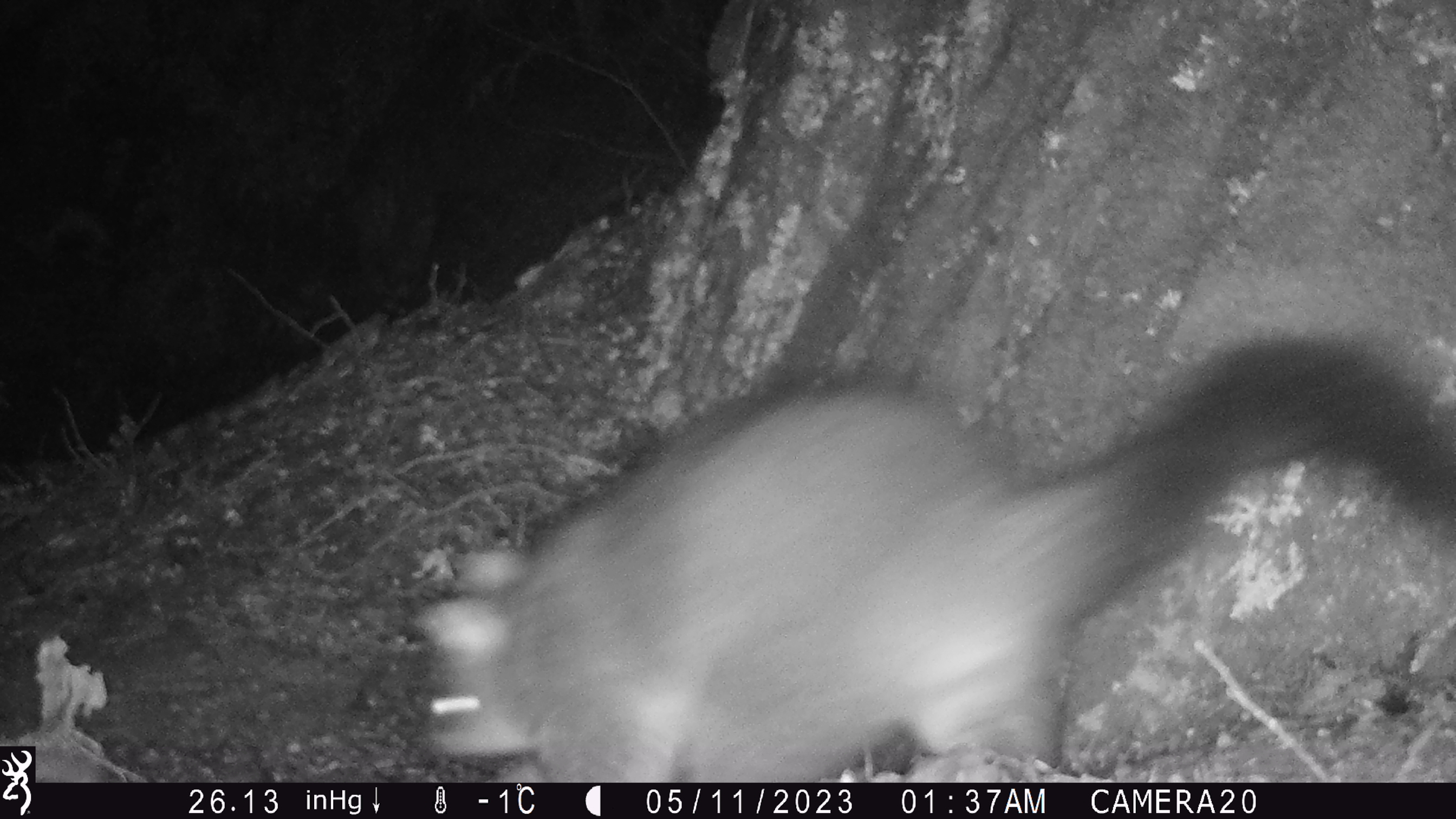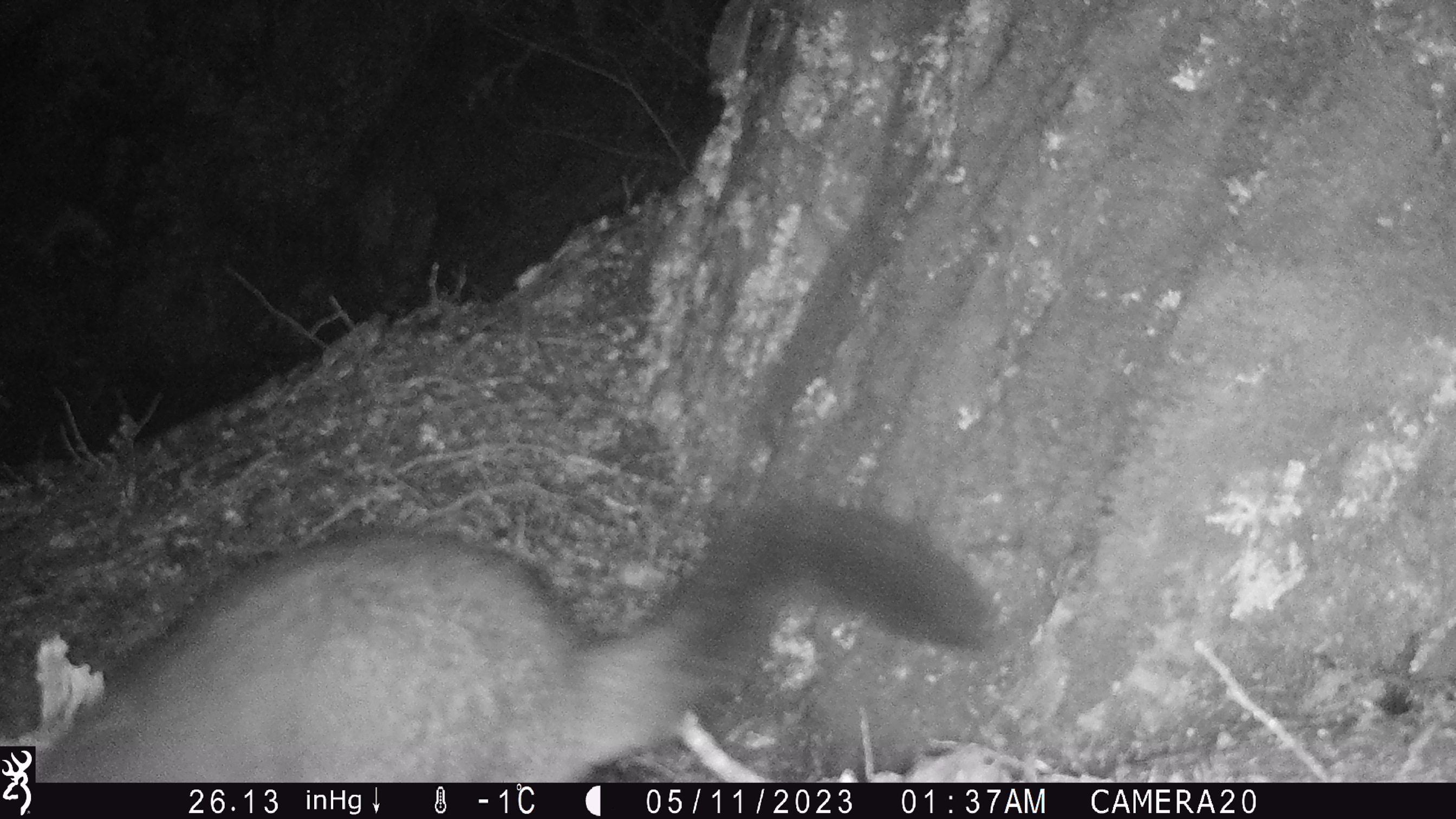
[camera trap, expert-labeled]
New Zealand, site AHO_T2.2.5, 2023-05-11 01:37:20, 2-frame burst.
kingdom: Animalia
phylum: Chordata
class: Mammalia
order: Carnivora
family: Mustelidae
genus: Mustela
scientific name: Mustela erminea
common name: stoat